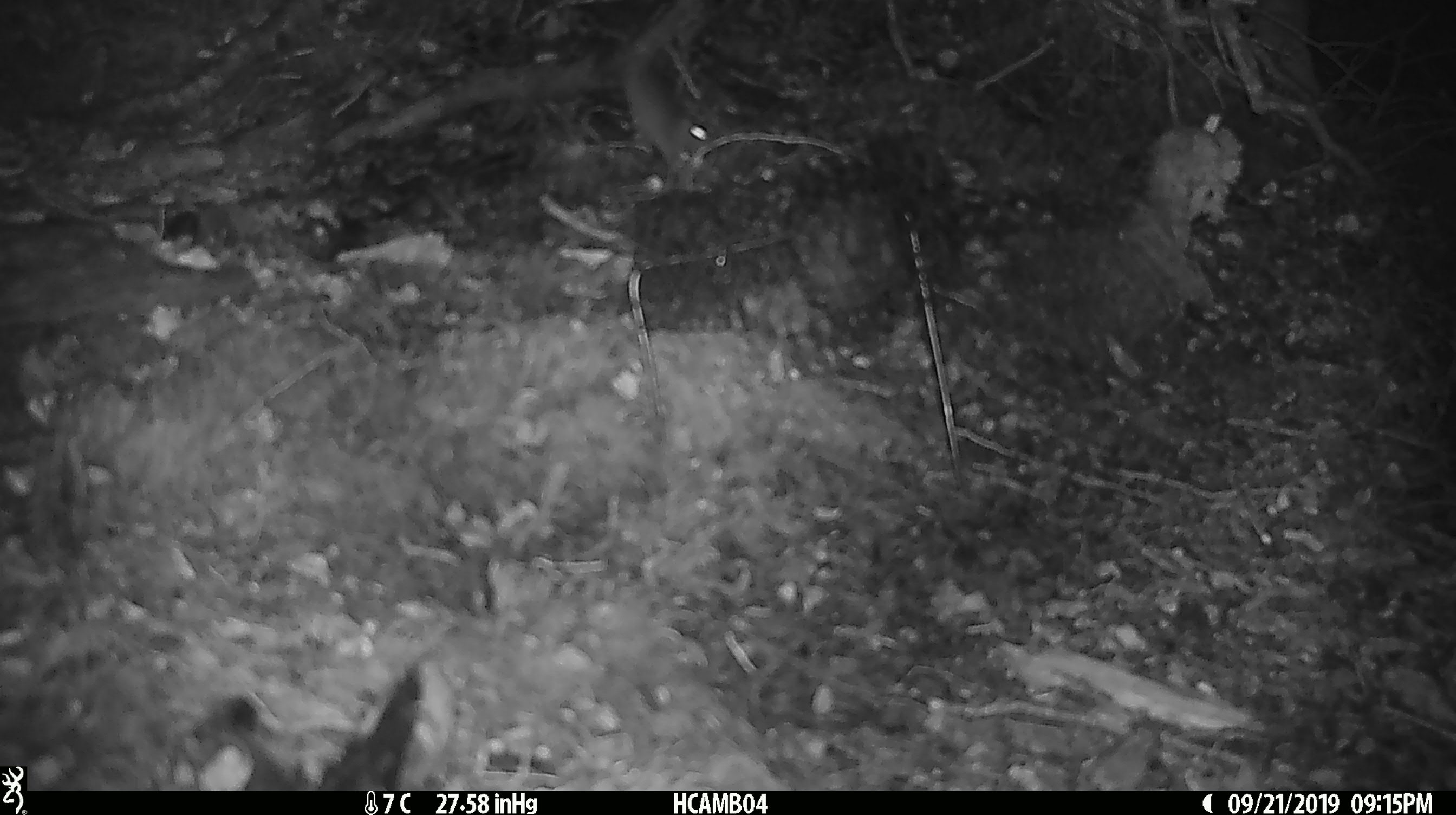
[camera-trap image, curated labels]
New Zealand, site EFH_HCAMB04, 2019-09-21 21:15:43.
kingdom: Animalia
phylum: Chordata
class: Mammalia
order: Rodentia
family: Muridae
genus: Mus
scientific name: Mus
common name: mouse